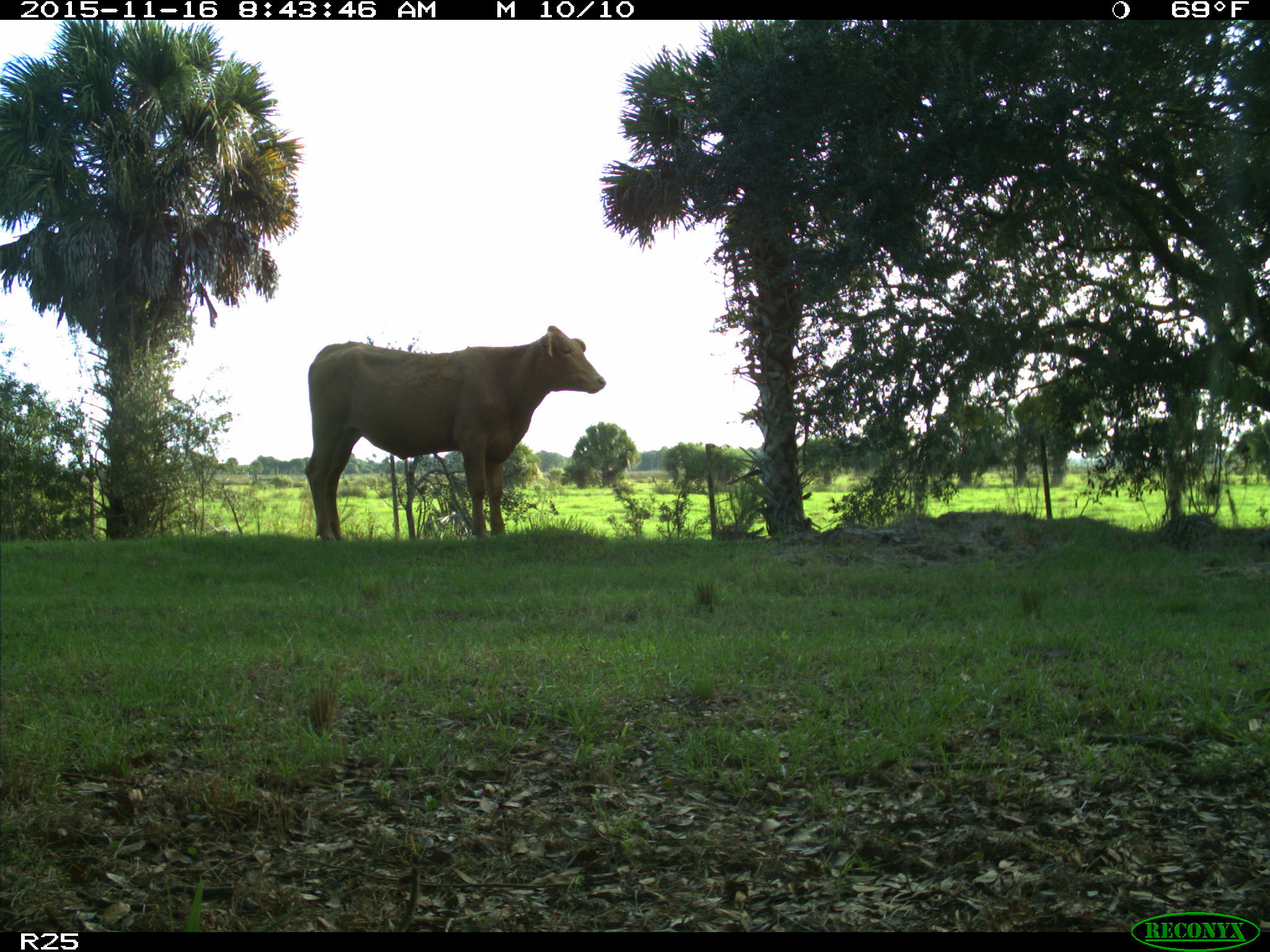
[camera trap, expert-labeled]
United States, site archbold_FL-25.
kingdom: Animalia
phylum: Chordata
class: Mammalia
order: Artiodactyla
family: Bovidae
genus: Bos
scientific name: Bos taurus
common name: domestic cow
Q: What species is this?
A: Bos taurus (domestic cow).